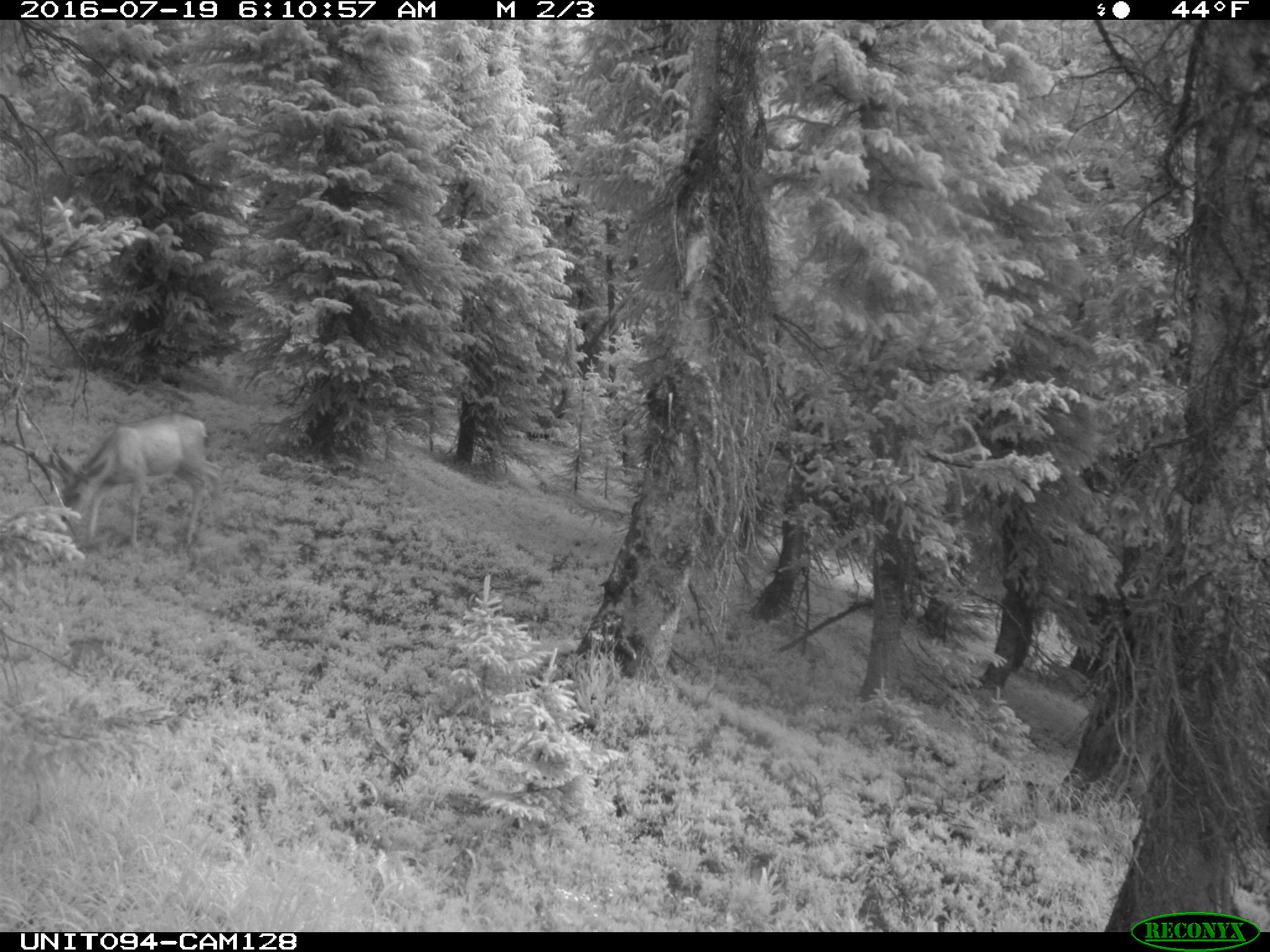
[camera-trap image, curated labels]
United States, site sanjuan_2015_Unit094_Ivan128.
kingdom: Animalia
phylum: Chordata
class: Mammalia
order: Artiodactyla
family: Cervidae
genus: Odocoileus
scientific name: Odocoileus hemionus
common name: mule deer